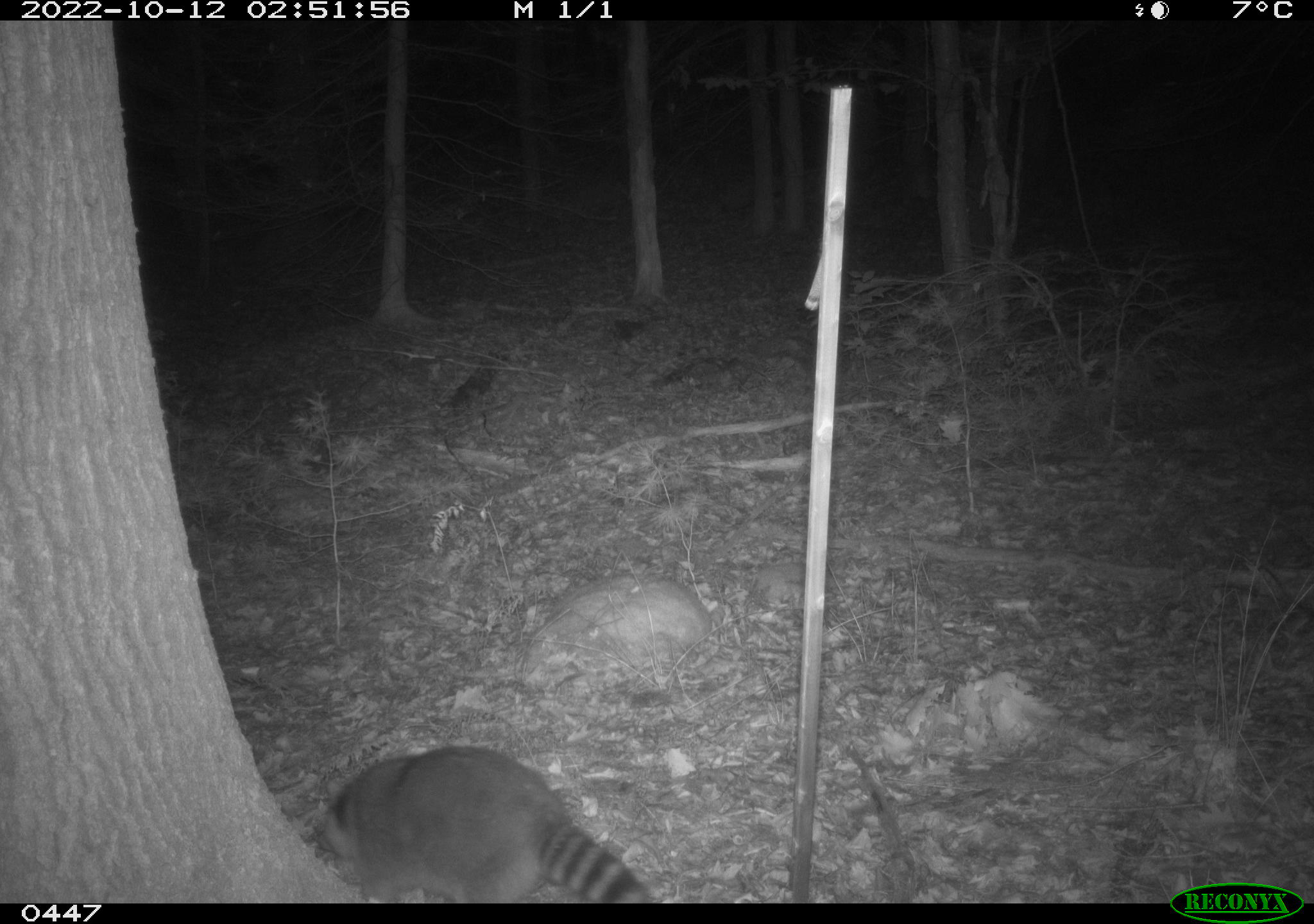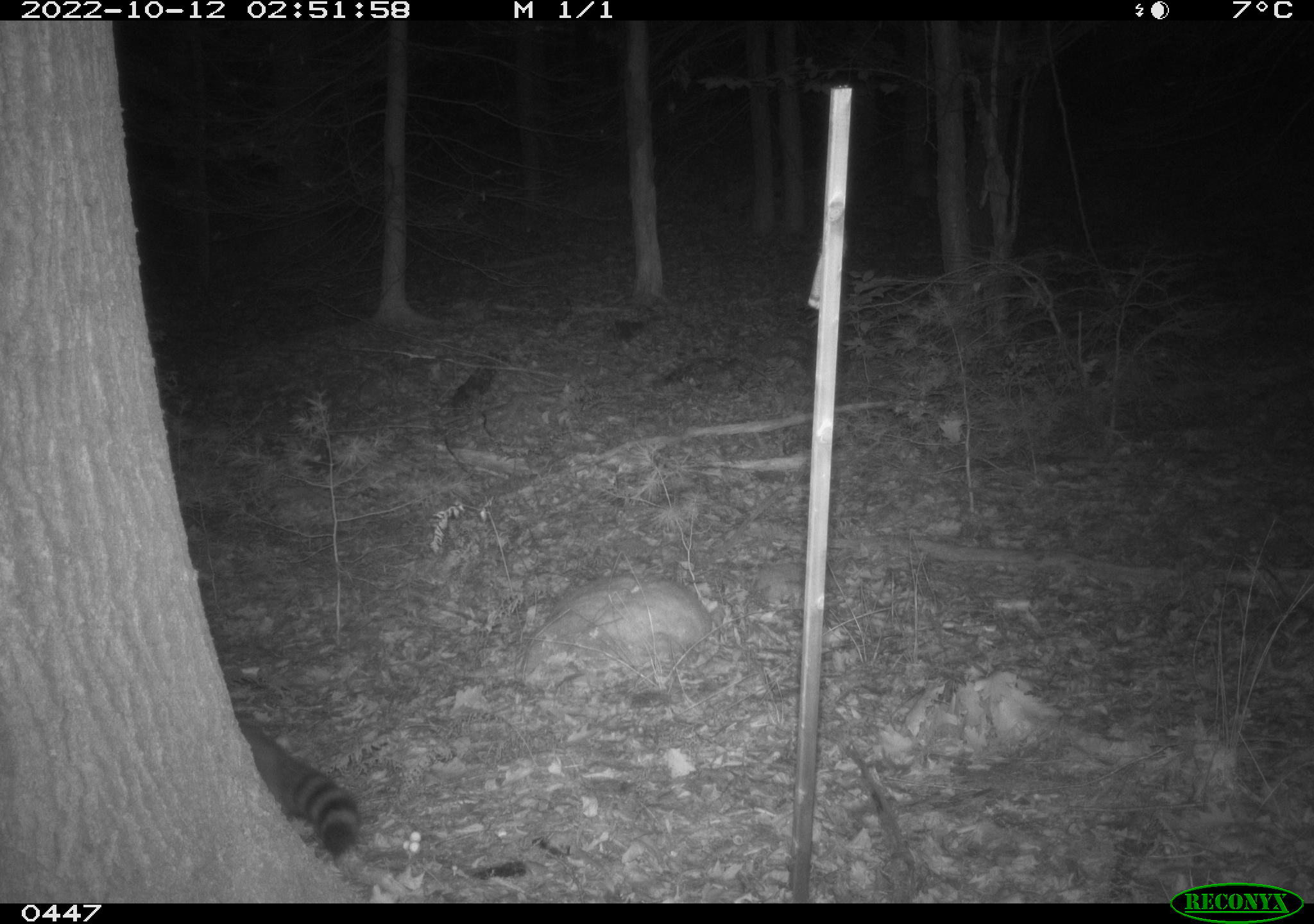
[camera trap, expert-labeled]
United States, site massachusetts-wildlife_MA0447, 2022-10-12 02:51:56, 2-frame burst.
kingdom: Animalia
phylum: Chordata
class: Mammalia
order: Carnivora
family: Procyonidae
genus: Procyon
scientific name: Procyon lotor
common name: raccoon